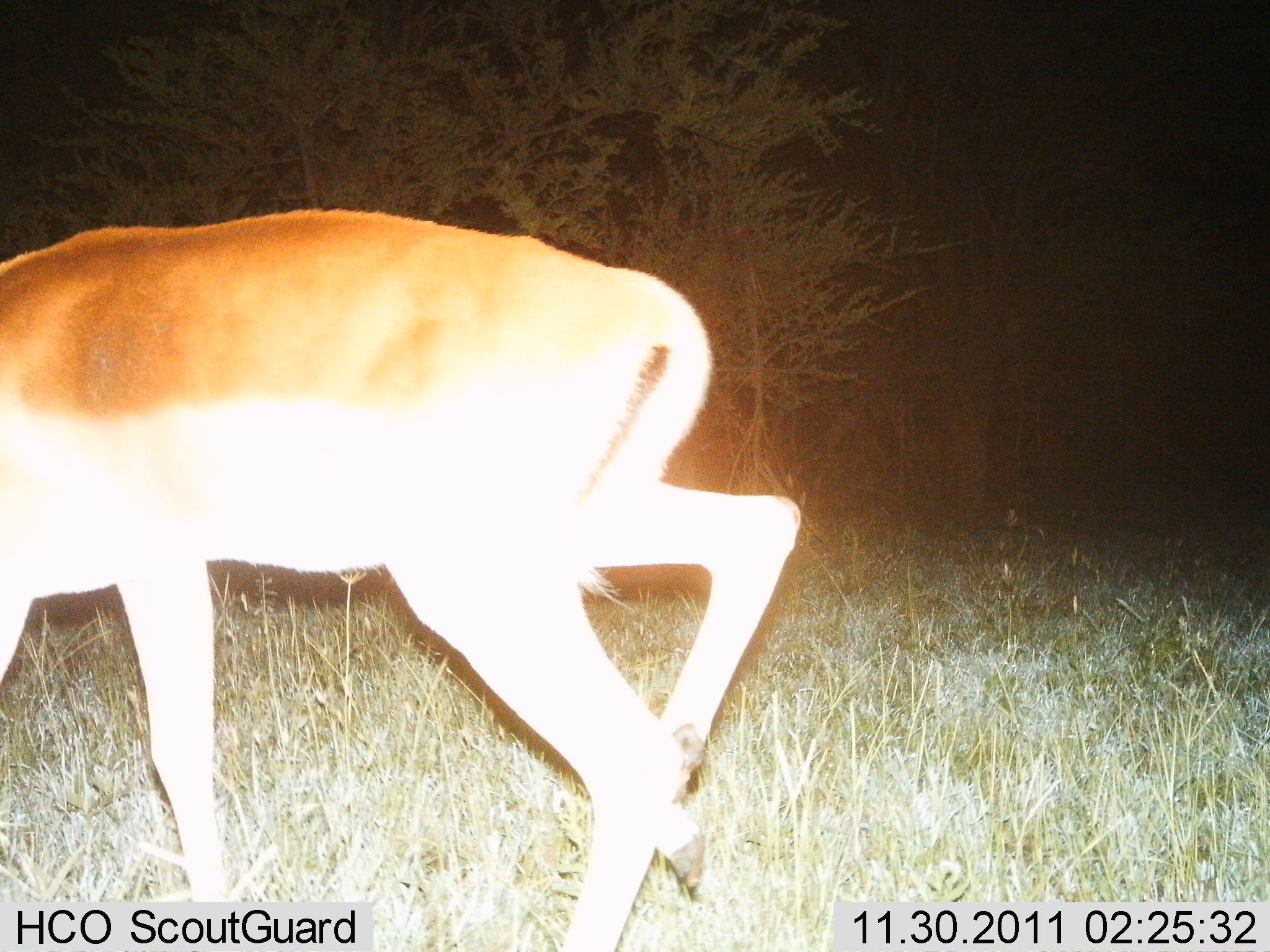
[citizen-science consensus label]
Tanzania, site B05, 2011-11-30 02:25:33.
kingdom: Animalia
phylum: Chordata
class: Mammalia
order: Artiodactyla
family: Bovidae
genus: Aepyceros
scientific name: Aepyceros melampus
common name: impala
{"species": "impala (Aepyceros melampus)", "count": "1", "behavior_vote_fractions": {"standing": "11%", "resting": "0%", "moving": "89%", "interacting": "0%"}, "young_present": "0%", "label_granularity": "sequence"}